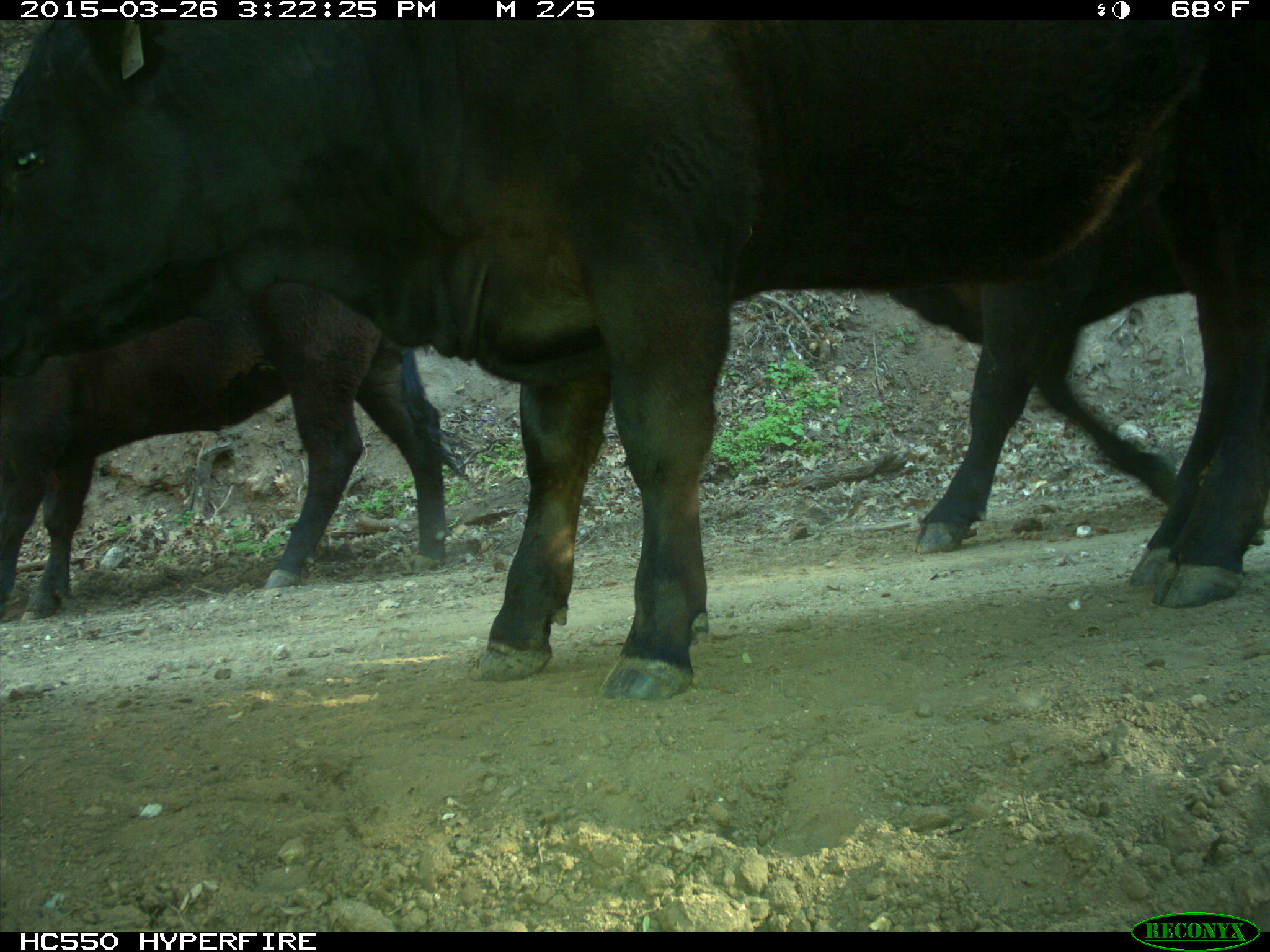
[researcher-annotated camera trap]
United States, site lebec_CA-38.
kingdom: Animalia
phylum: Chordata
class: Mammalia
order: Artiodactyla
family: Bovidae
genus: Bos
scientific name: Bos taurus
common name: domestic cow